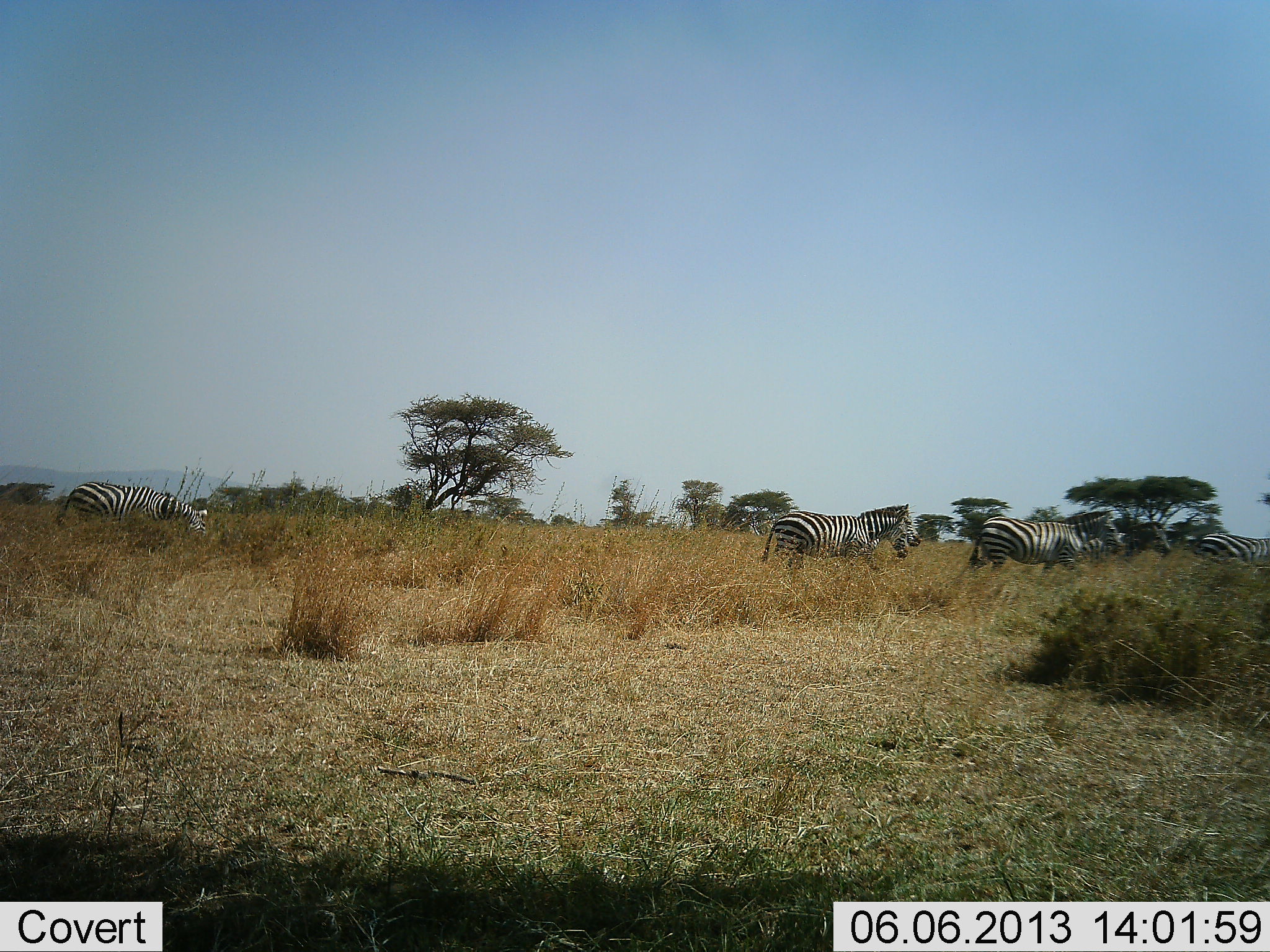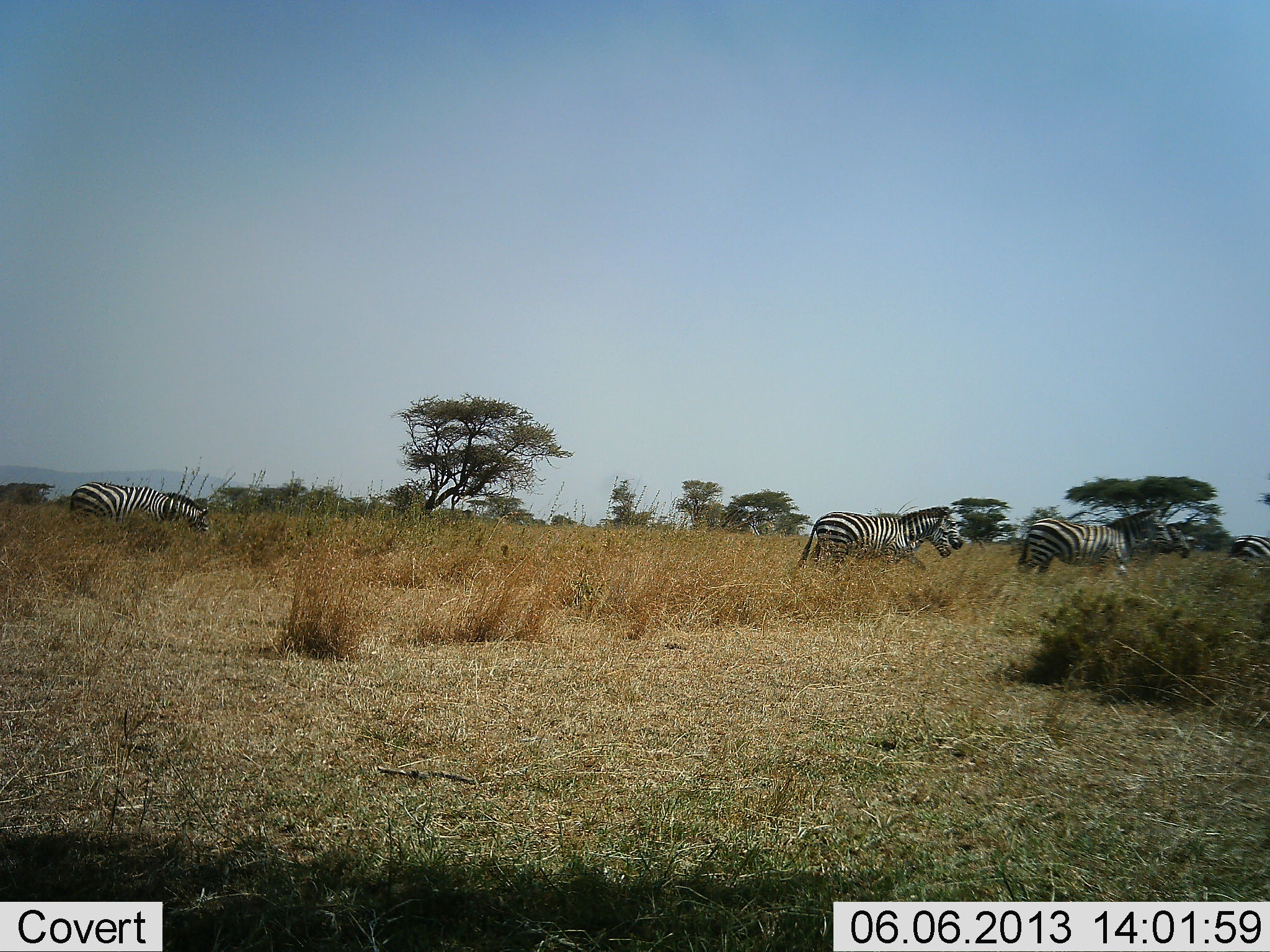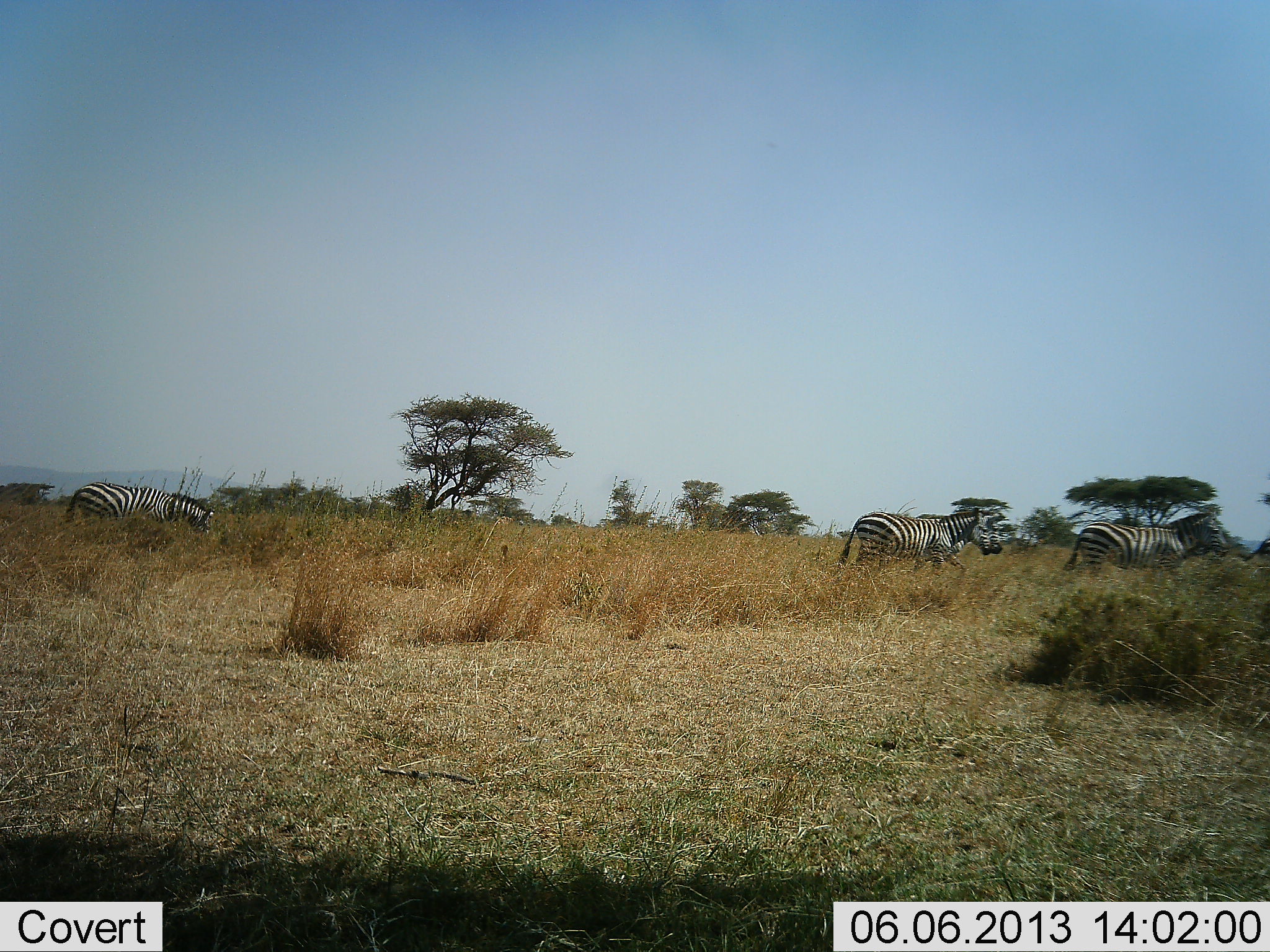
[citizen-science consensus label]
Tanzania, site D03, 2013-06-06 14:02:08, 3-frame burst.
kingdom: Animalia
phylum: Chordata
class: Mammalia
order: Perissodactyla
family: Equidae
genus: Equus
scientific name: Equus quagga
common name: plains zebra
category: zebra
Zebra (plains zebra) (Equus quagga), count 6. Behavior (volunteer vote fractions): standing 6%, resting 0%, moving 94%, interacting 0%. Young present (vote fraction): 0%. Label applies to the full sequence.